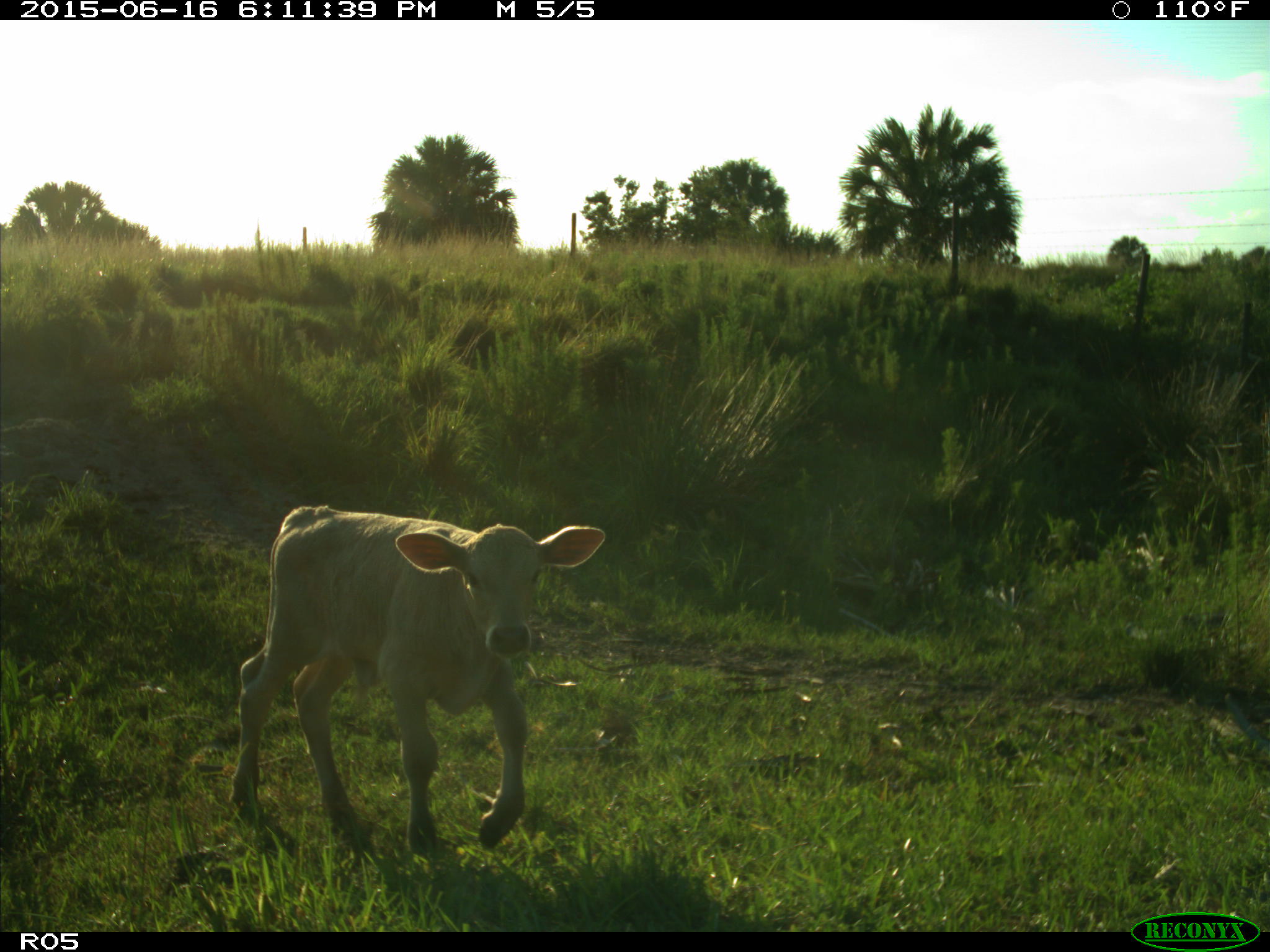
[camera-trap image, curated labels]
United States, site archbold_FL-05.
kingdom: Animalia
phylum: Chordata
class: Mammalia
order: Artiodactyla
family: Bovidae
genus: Bos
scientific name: Bos taurus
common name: domestic cow